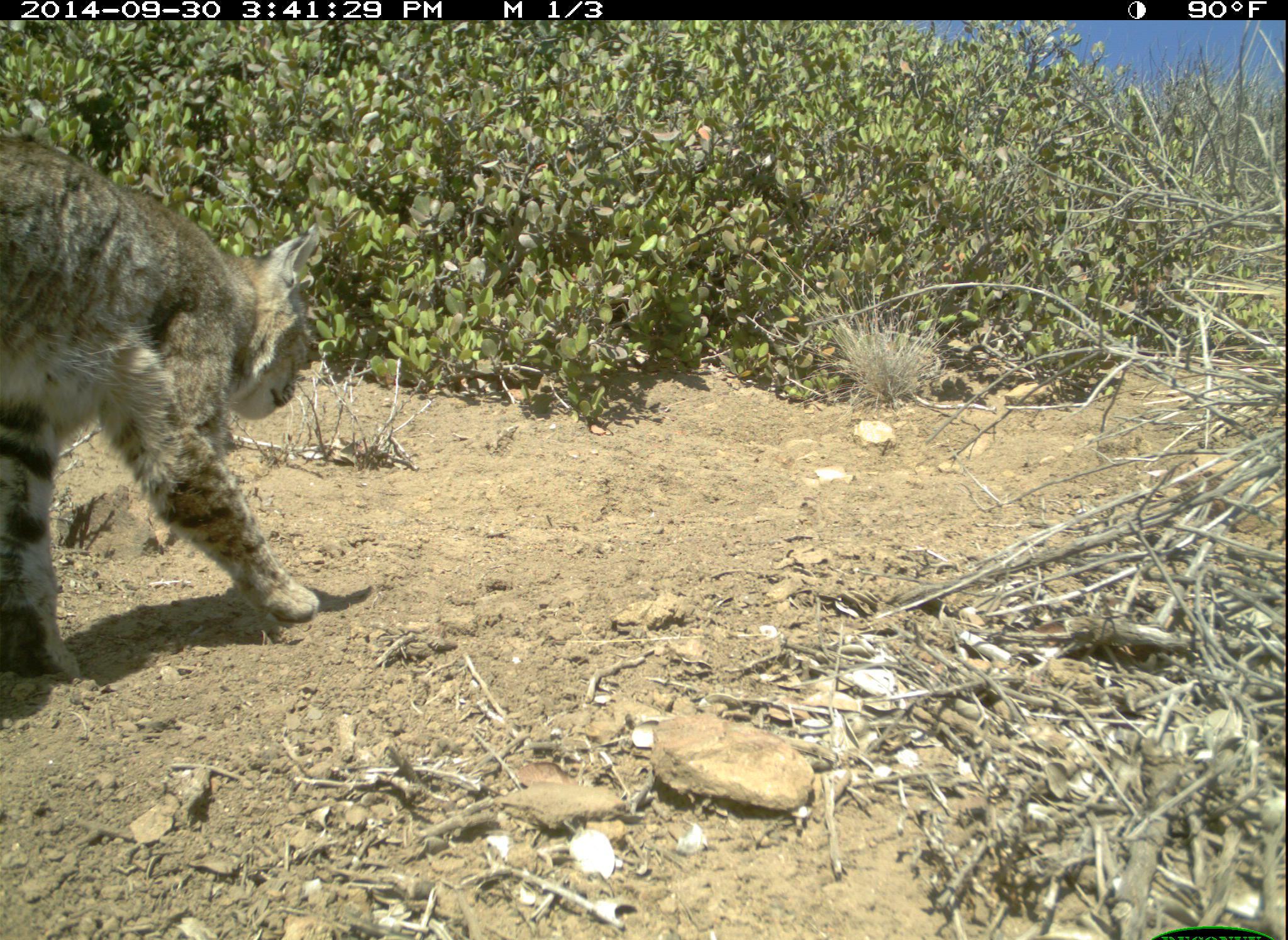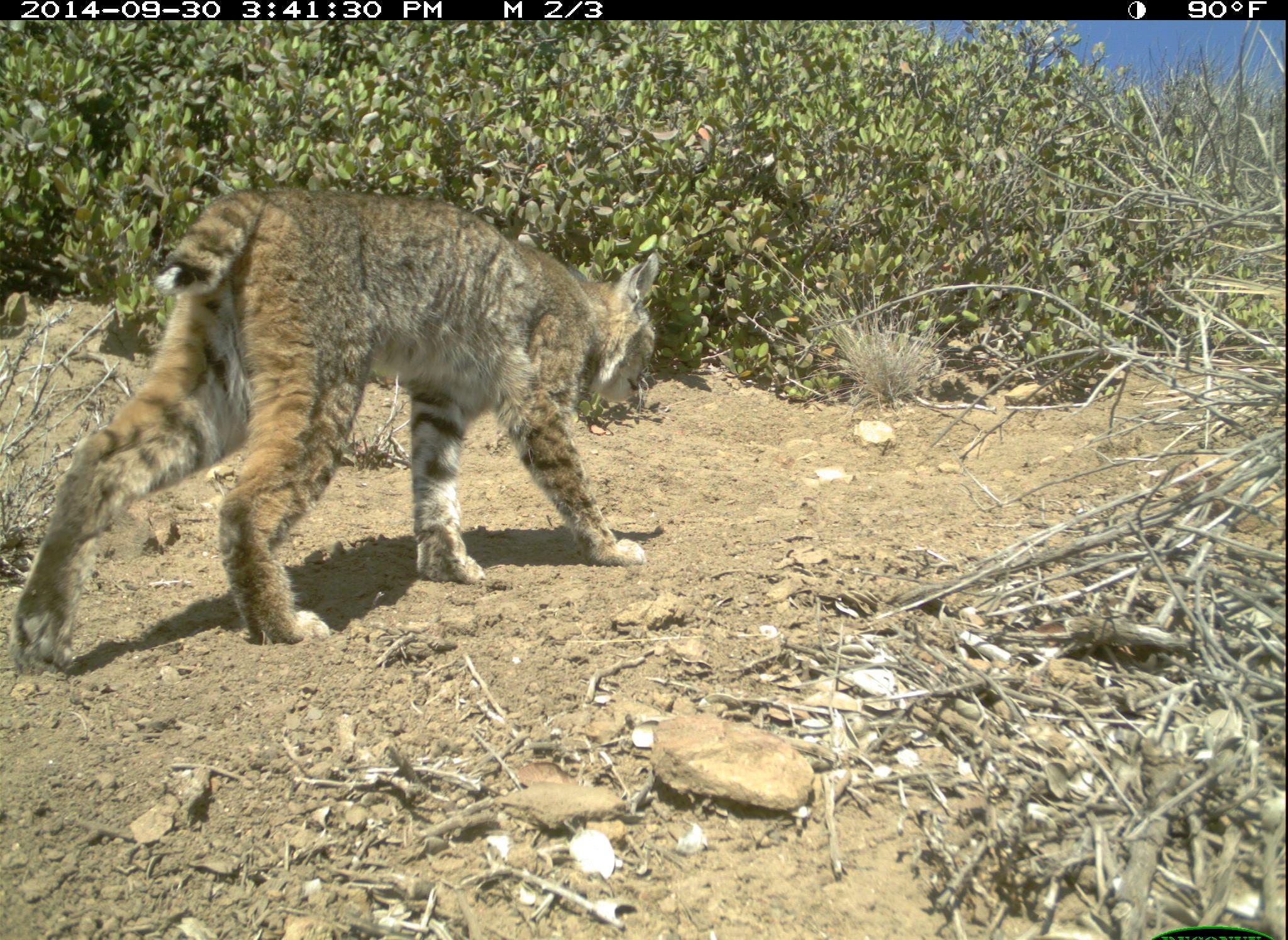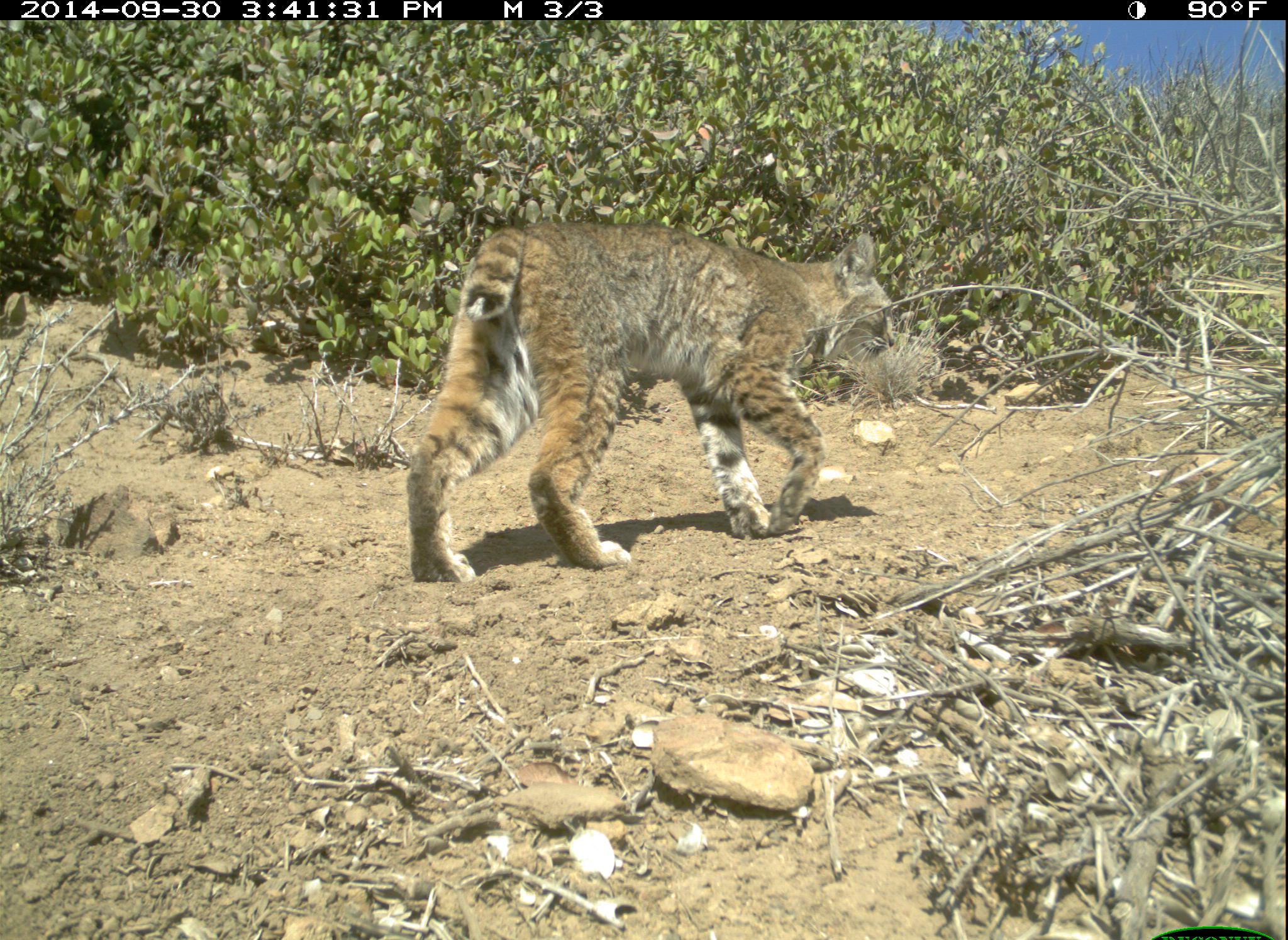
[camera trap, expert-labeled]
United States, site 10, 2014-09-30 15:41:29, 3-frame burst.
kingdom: Animalia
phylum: Chordata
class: Mammalia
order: Carnivora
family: Felidae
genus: Lynx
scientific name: Lynx rufus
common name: bobcat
Bobcat (Lynx rufus).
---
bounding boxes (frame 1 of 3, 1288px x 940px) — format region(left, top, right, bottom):
bobcat: region(0, 133, 326, 689)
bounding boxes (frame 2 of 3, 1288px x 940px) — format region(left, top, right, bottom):
bobcat: region(5, 182, 664, 687)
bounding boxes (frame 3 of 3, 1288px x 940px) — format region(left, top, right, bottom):
bobcat: region(402, 219, 899, 587)